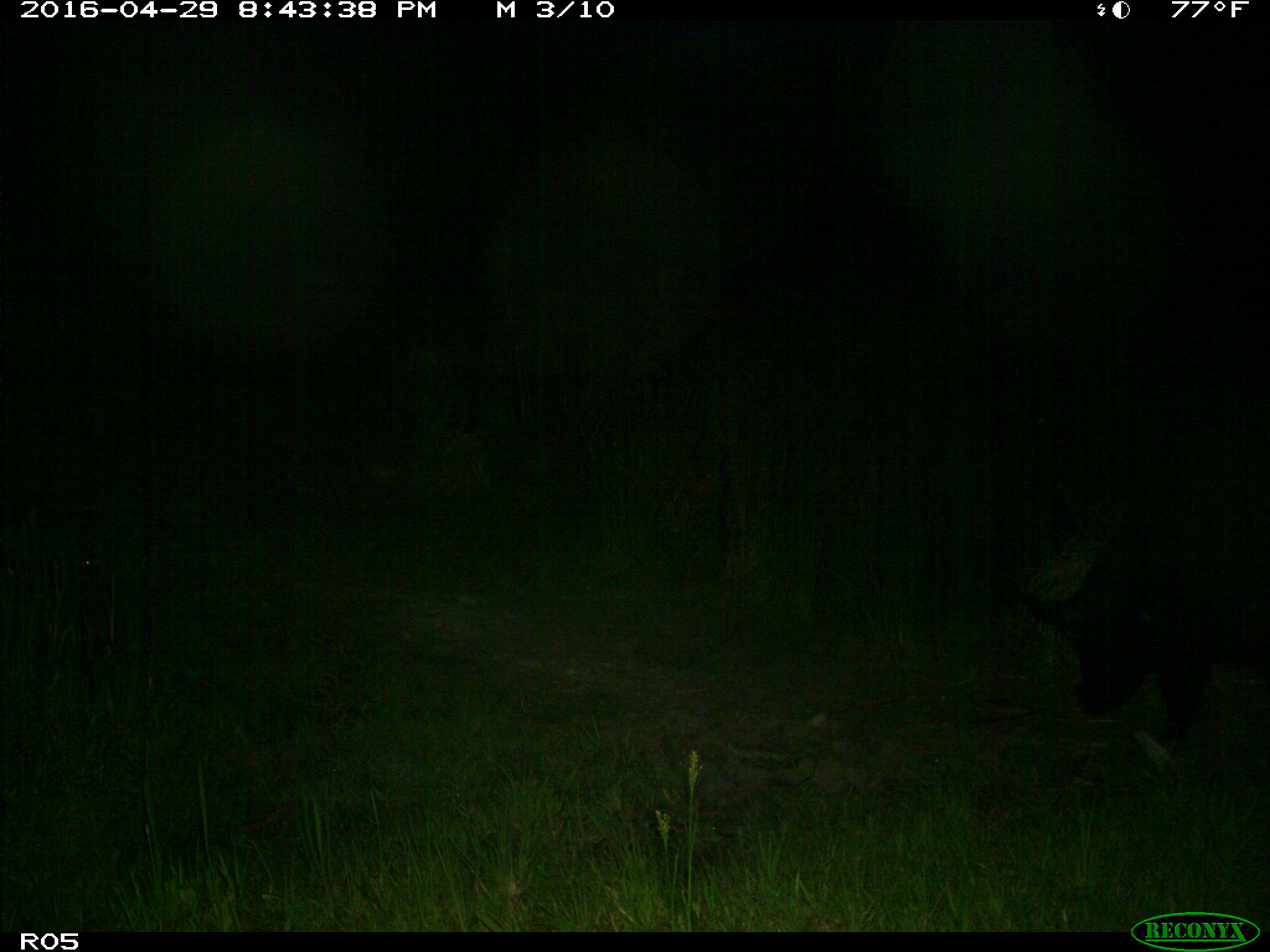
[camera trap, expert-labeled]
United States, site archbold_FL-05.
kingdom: Animalia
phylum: Chordata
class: Mammalia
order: Artiodactyla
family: Suidae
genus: Sus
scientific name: Sus scrofa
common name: wild boar